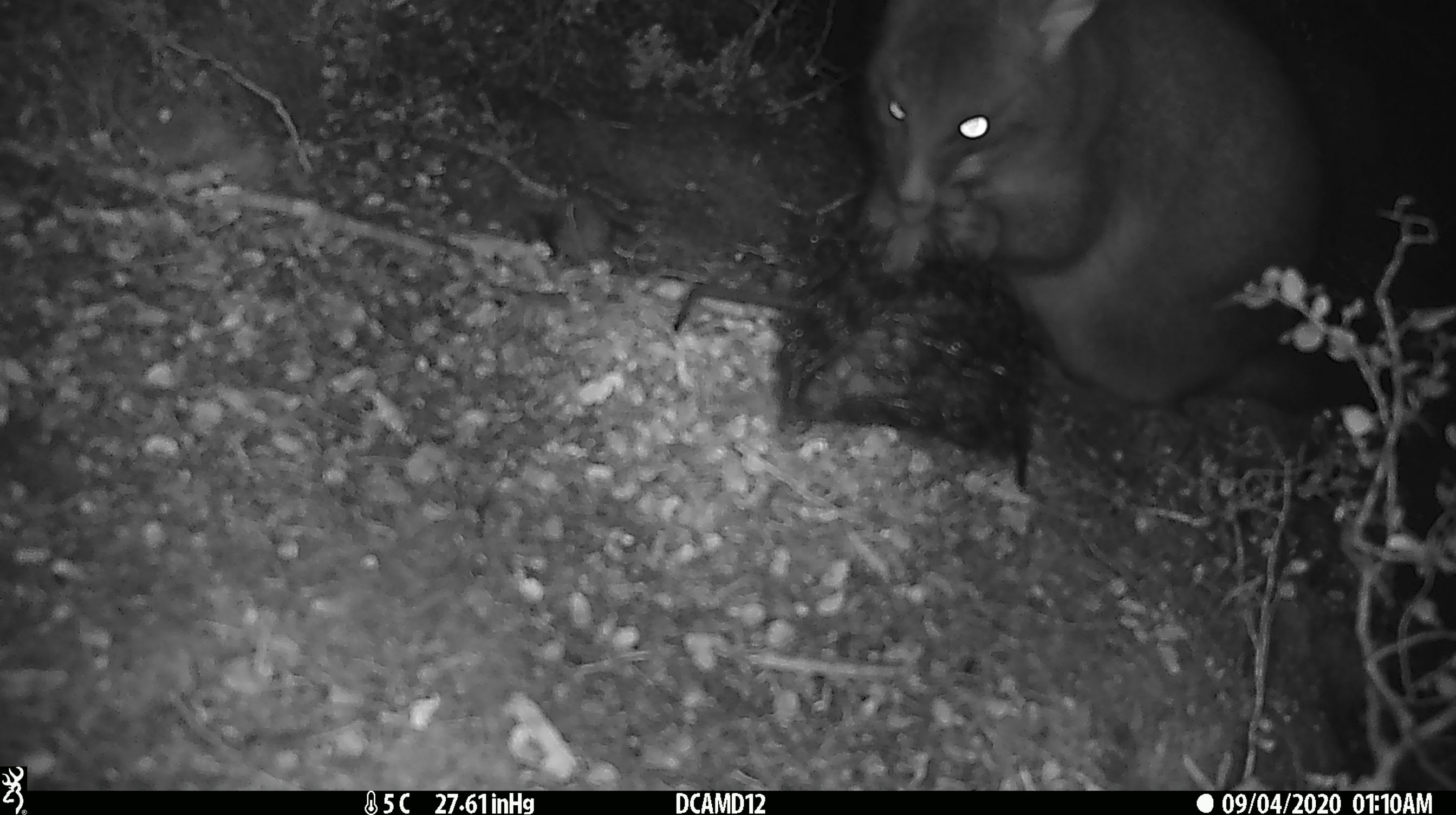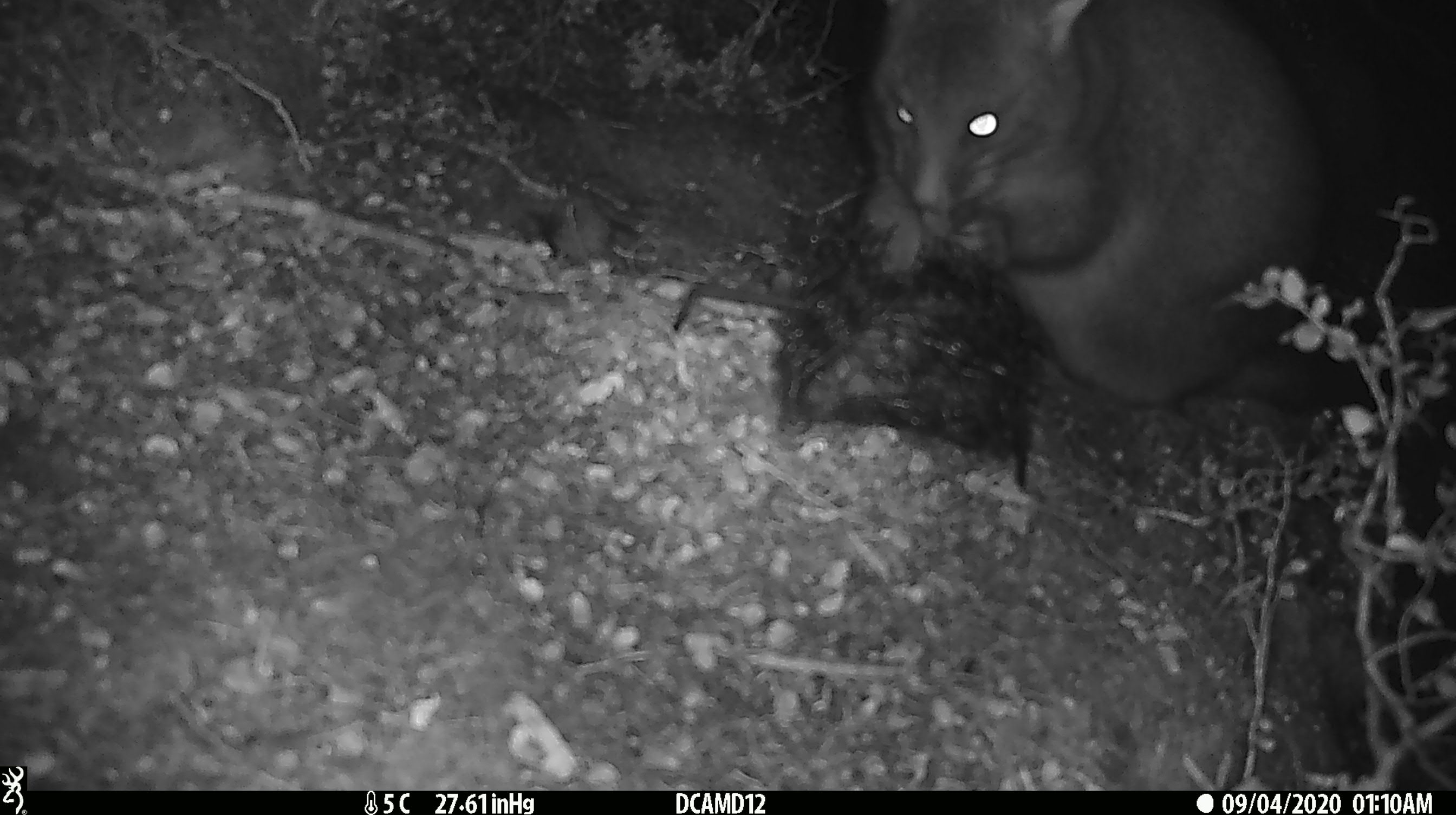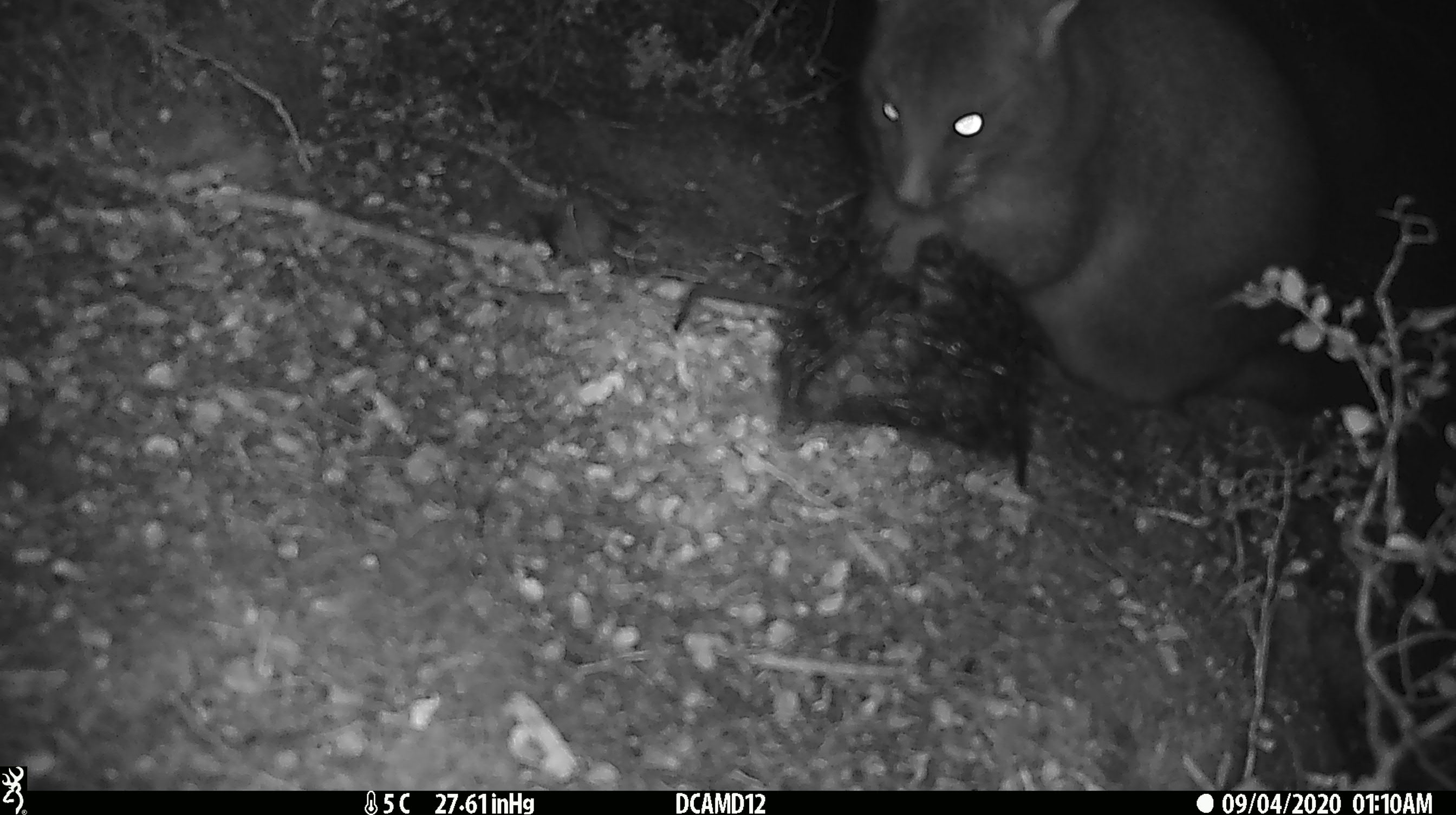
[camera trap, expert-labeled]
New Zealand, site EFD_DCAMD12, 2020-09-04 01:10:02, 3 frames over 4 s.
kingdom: Animalia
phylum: Chordata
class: Mammalia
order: Diprotodontia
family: Phalangeridae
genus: Trichosurus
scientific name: Trichosurus vulpecula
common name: common brushtail possum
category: possum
Possum (common brushtail possum) (Trichosurus vulpecula).